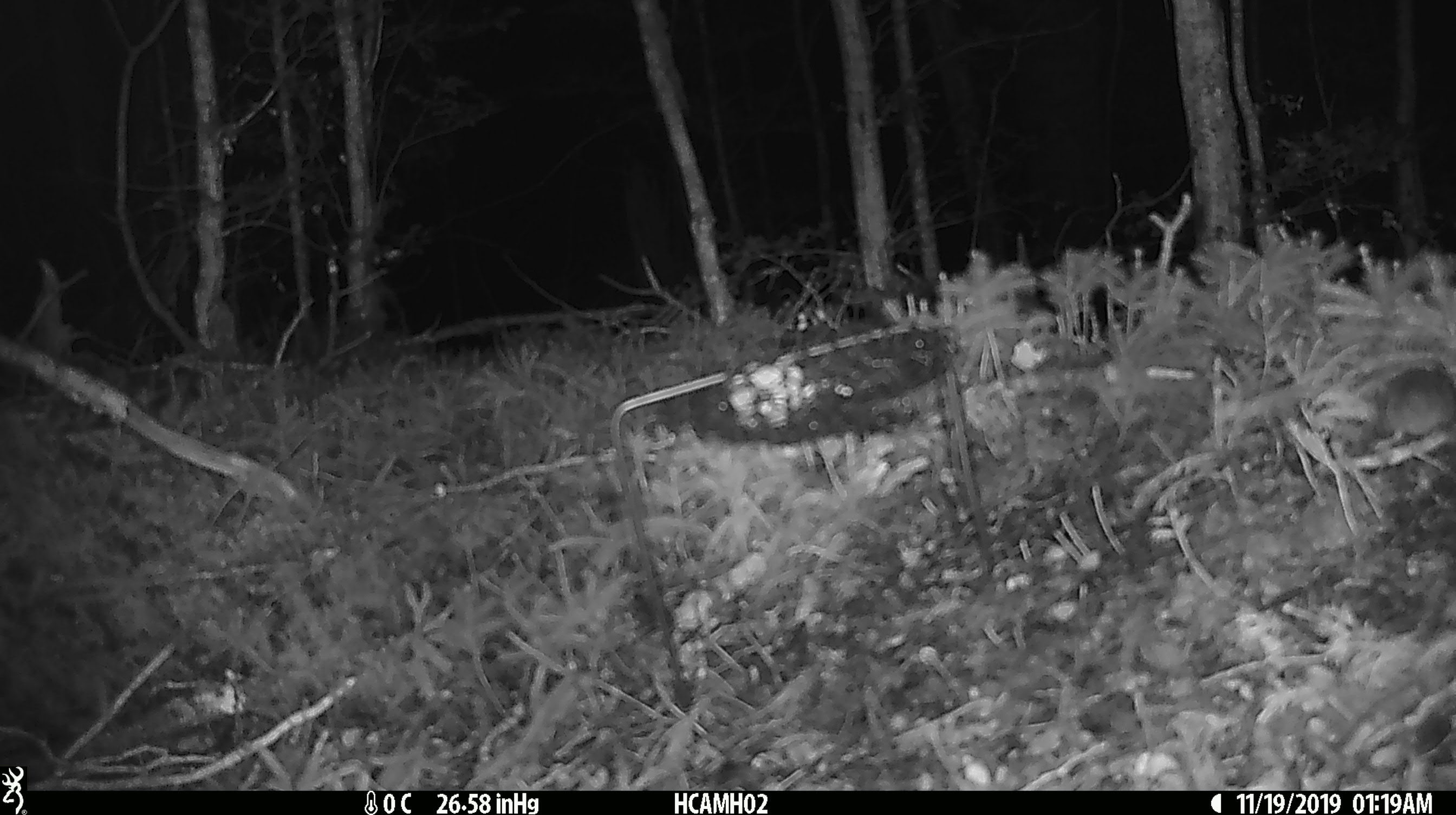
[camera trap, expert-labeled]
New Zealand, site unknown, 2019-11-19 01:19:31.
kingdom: Animalia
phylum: Chordata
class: Mammalia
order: Rodentia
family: Muridae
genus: Mus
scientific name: Mus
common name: mouse